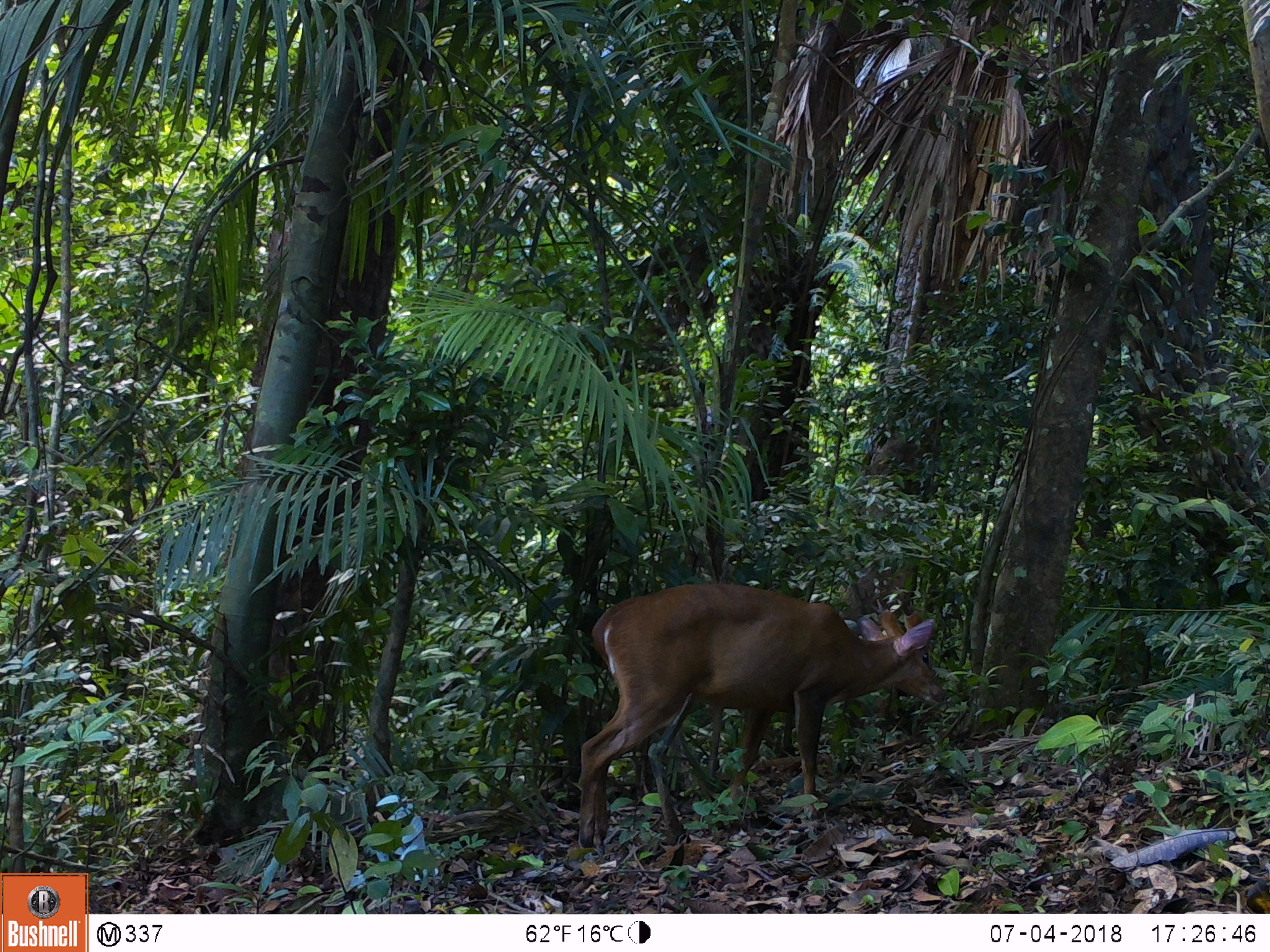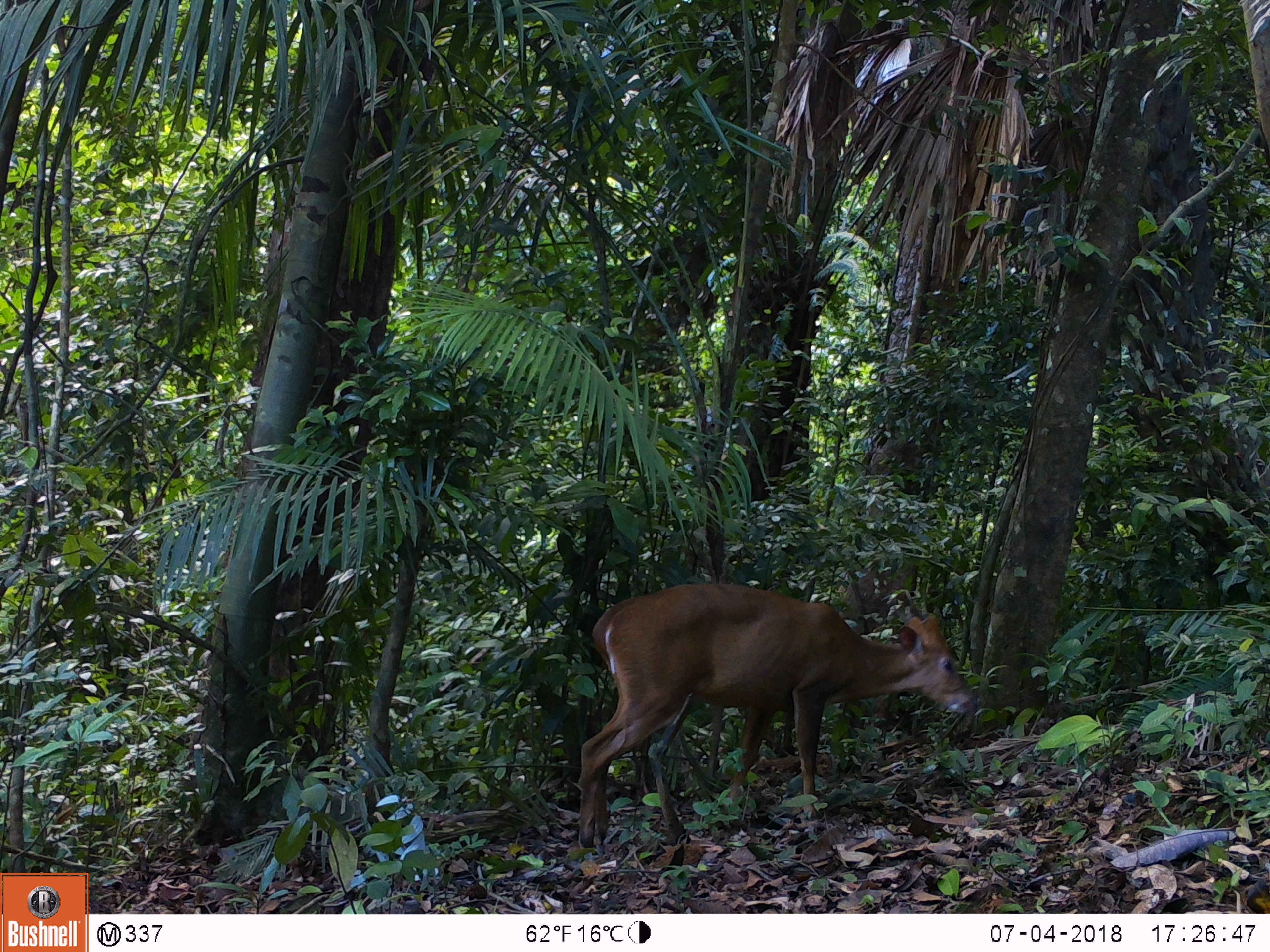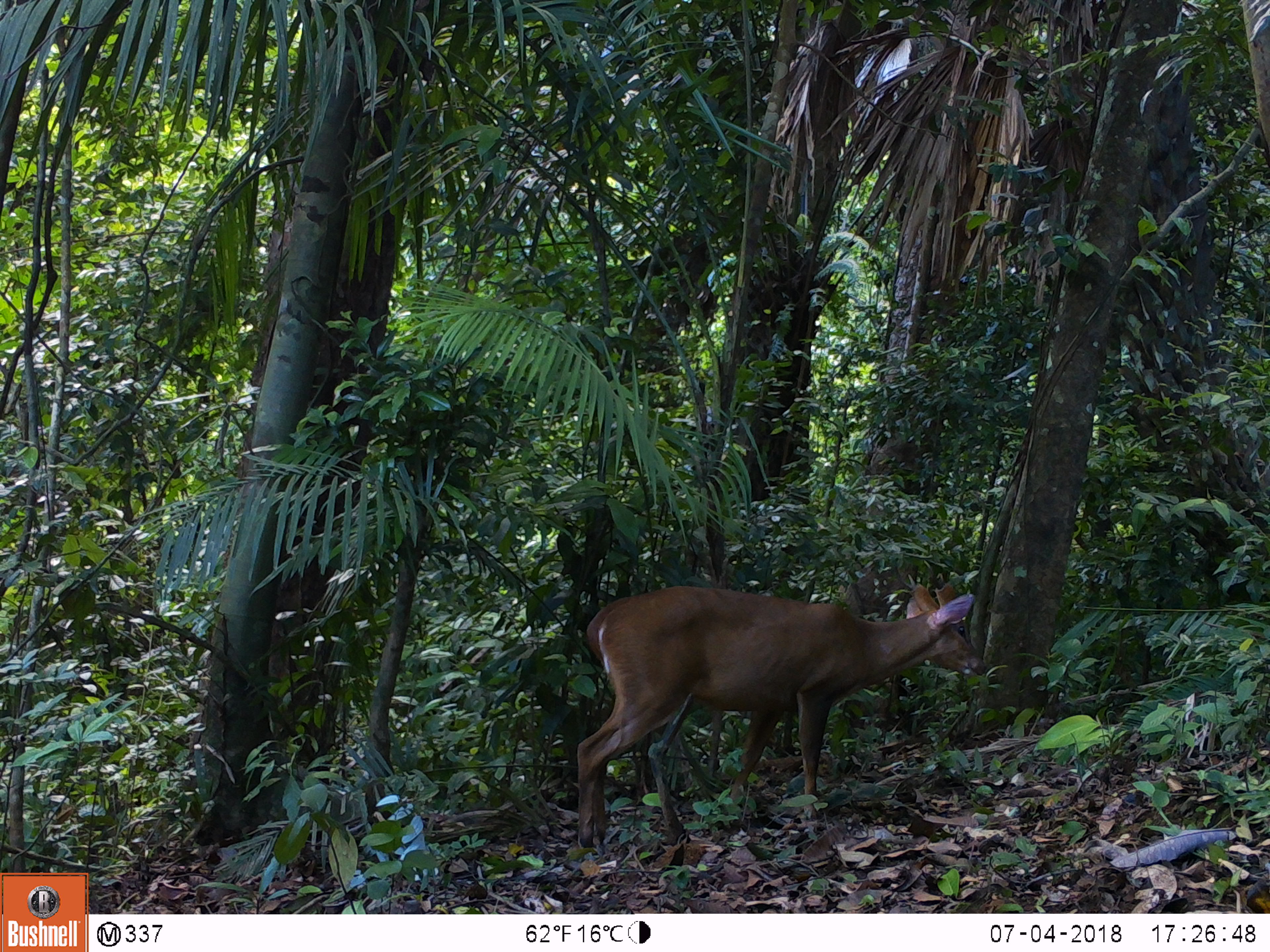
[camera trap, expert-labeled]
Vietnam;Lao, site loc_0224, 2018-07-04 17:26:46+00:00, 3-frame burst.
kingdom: Animalia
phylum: Chordata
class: Mammalia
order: Artiodactyla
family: Cervidae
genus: Muntiacus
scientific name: Muntiacus vuquangensis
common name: large-antlered muntjac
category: large antlered muntjac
Large antlered muntjac (large-antlered muntjac) (Muntiacus vuquangensis). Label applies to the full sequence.